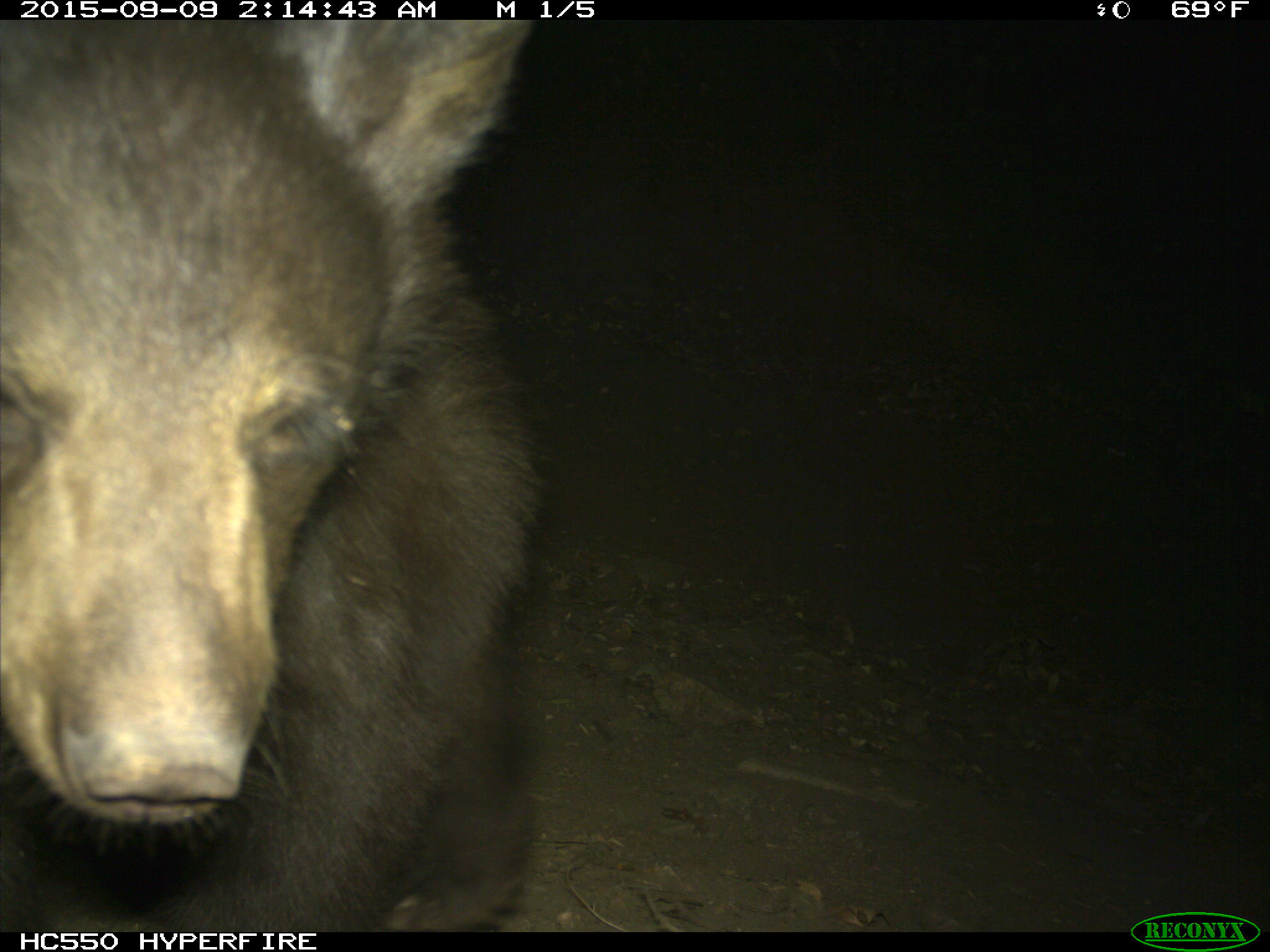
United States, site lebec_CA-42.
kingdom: Animalia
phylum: Chordata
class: Mammalia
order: Carnivora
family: Ursidae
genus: Ursus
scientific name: Ursus americanus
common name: american black bear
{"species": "Ursus americanus (american black bear)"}